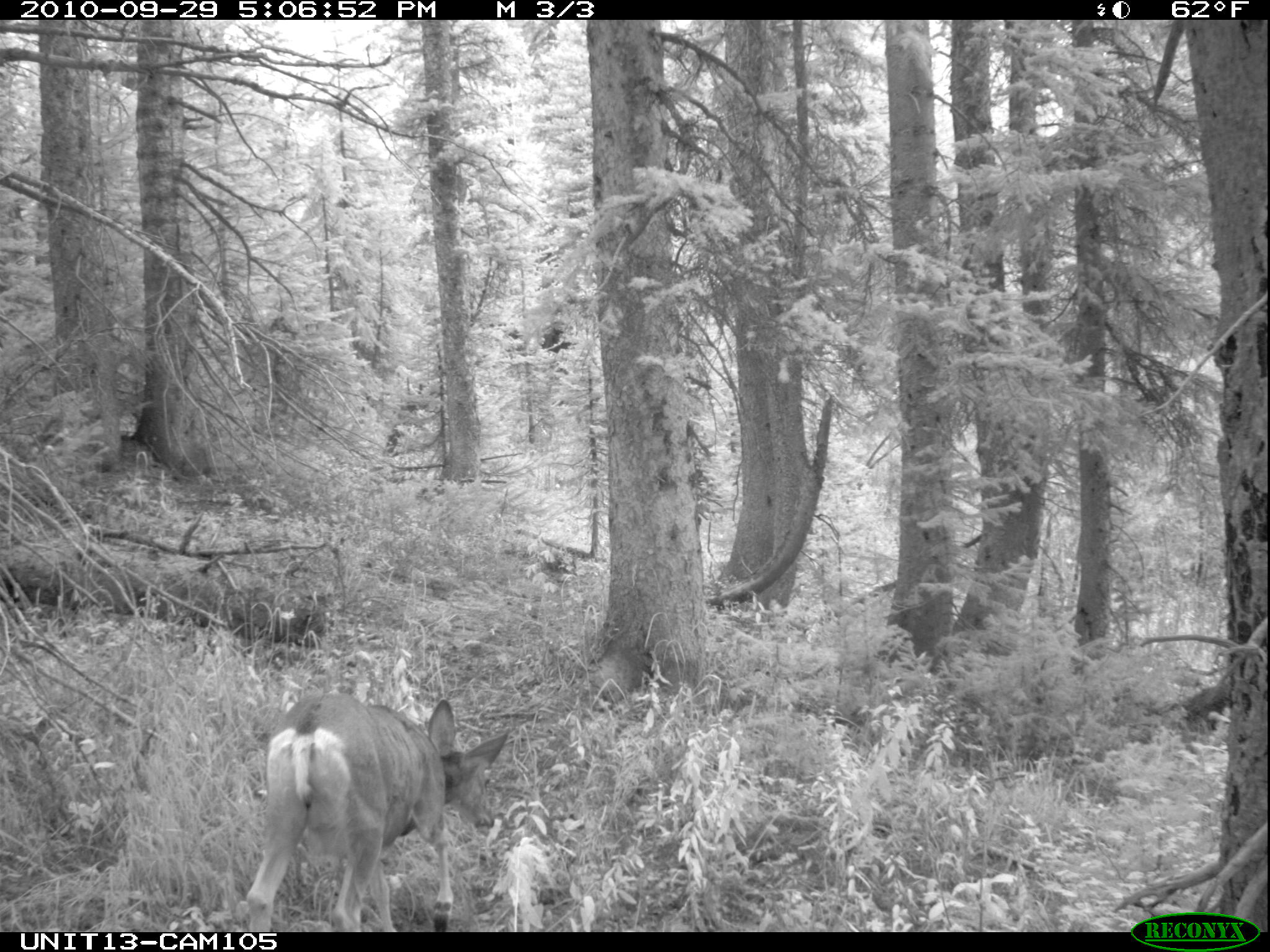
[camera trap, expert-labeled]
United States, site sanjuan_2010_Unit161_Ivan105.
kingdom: Animalia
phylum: Chordata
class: Mammalia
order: Artiodactyla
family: Cervidae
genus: Odocoileus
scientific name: Odocoileus hemionus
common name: mule deer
Odocoileus hemionus (mule deer).